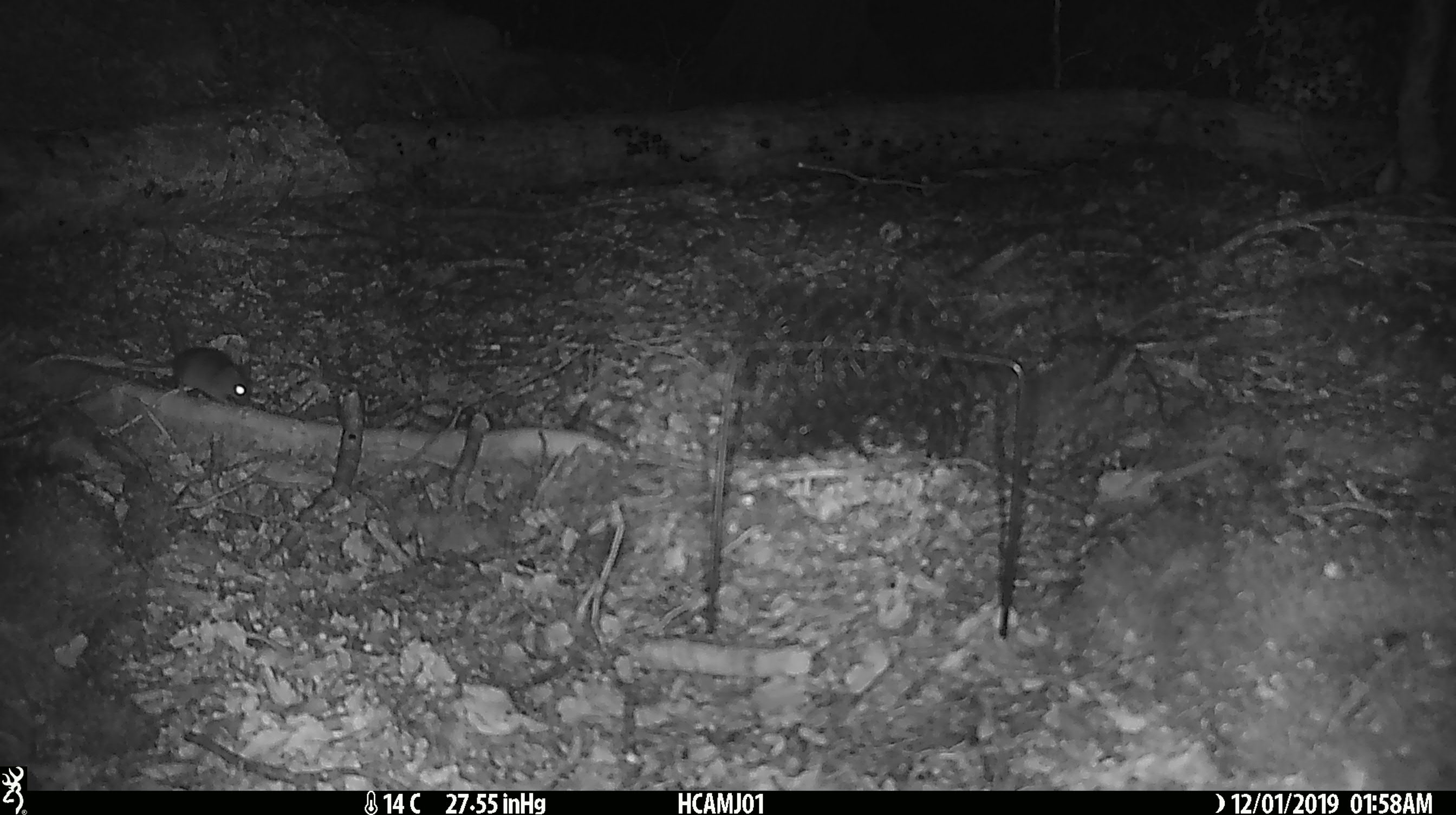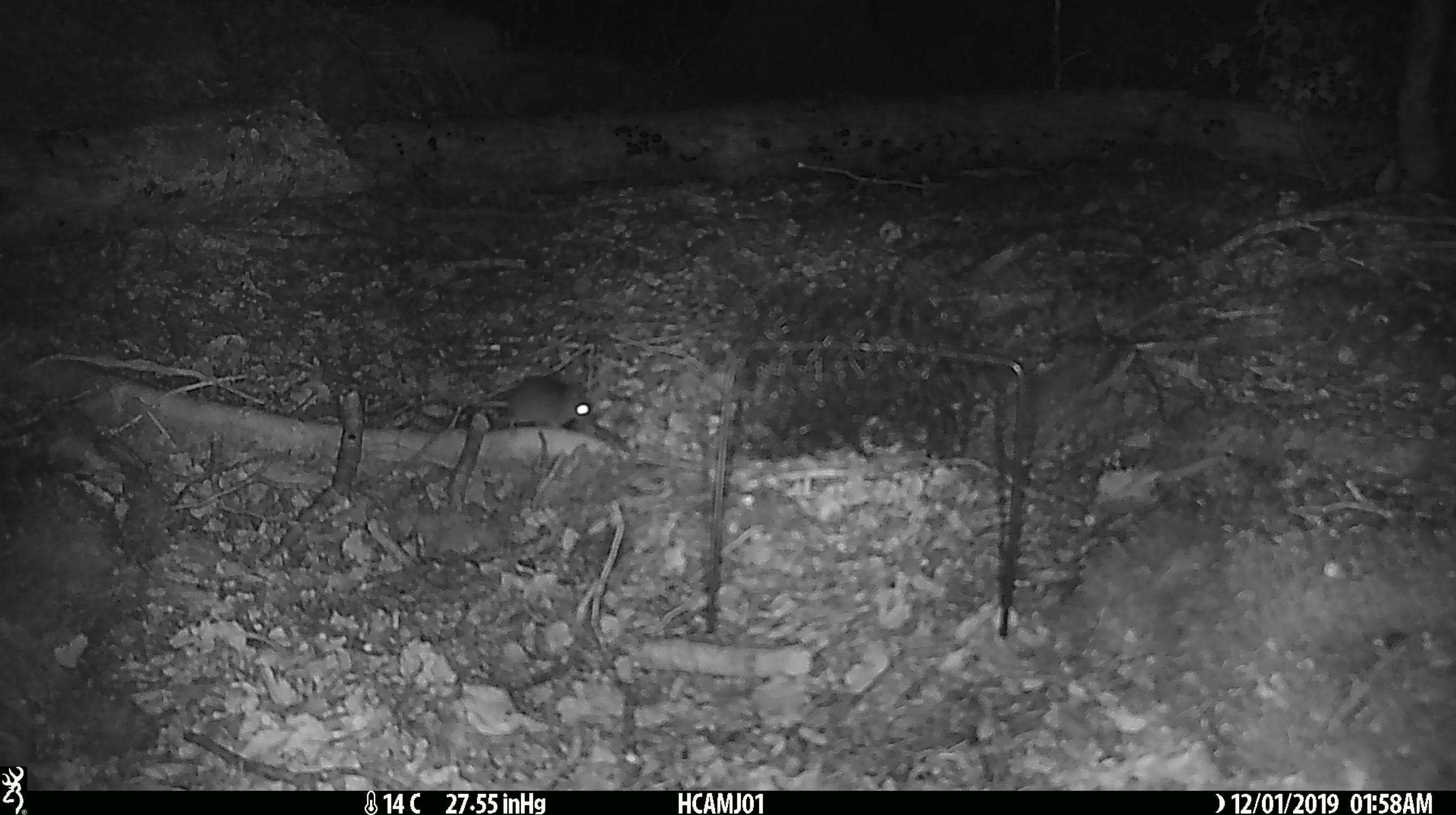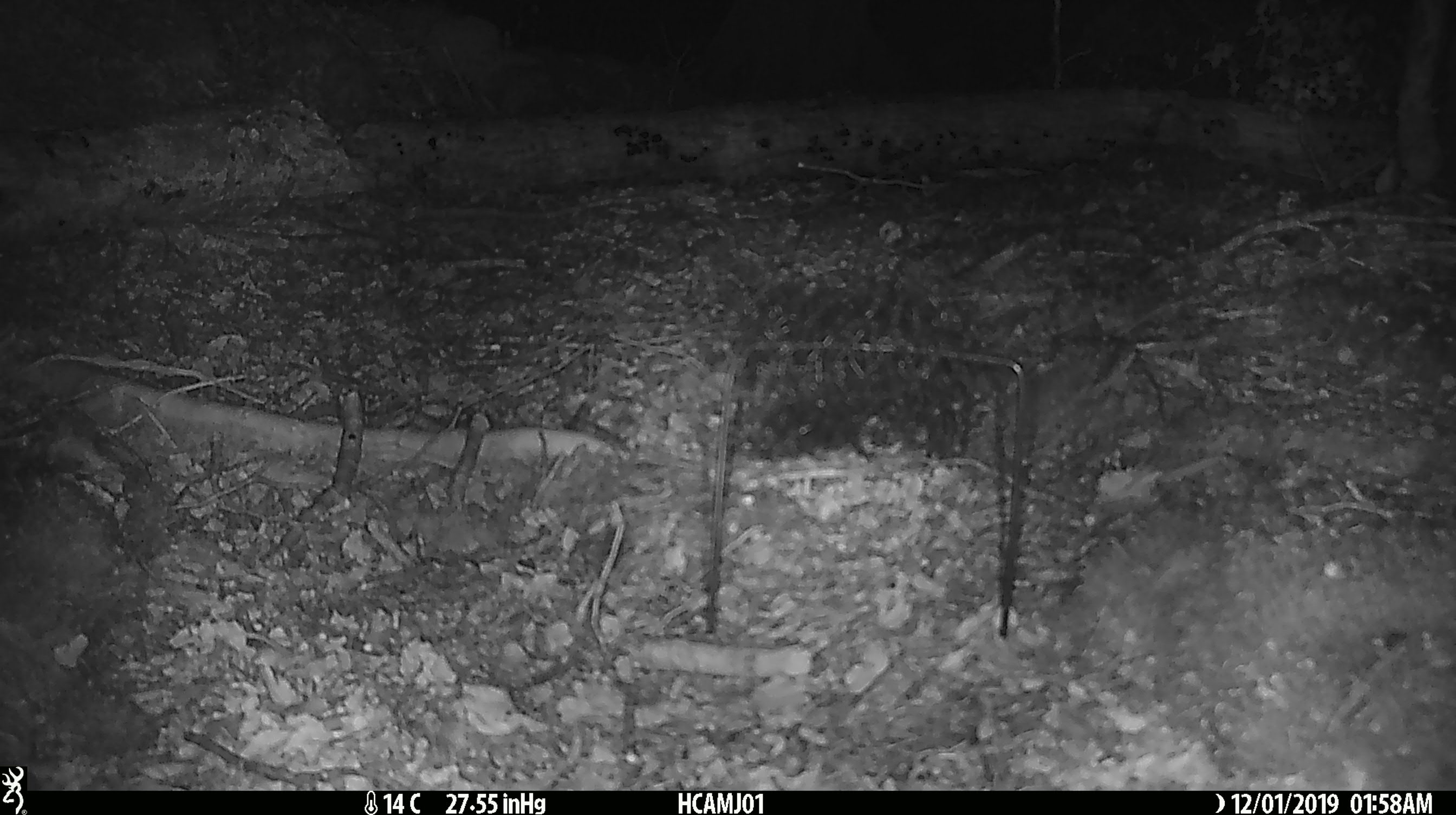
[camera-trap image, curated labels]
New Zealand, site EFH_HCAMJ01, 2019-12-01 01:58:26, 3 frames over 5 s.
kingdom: Animalia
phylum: Chordata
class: Mammalia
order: Rodentia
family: Muridae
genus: Mus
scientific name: Mus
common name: mouse